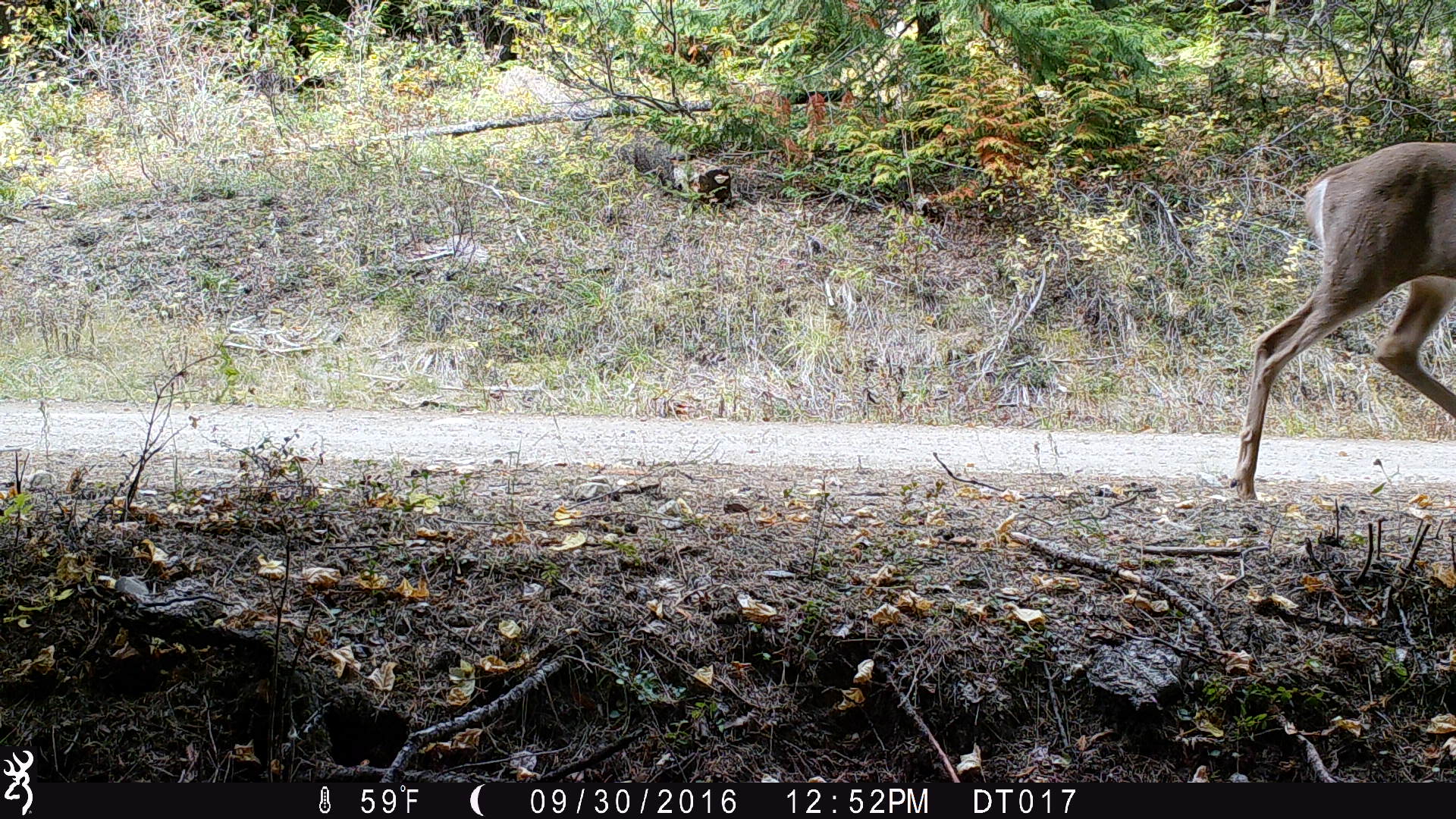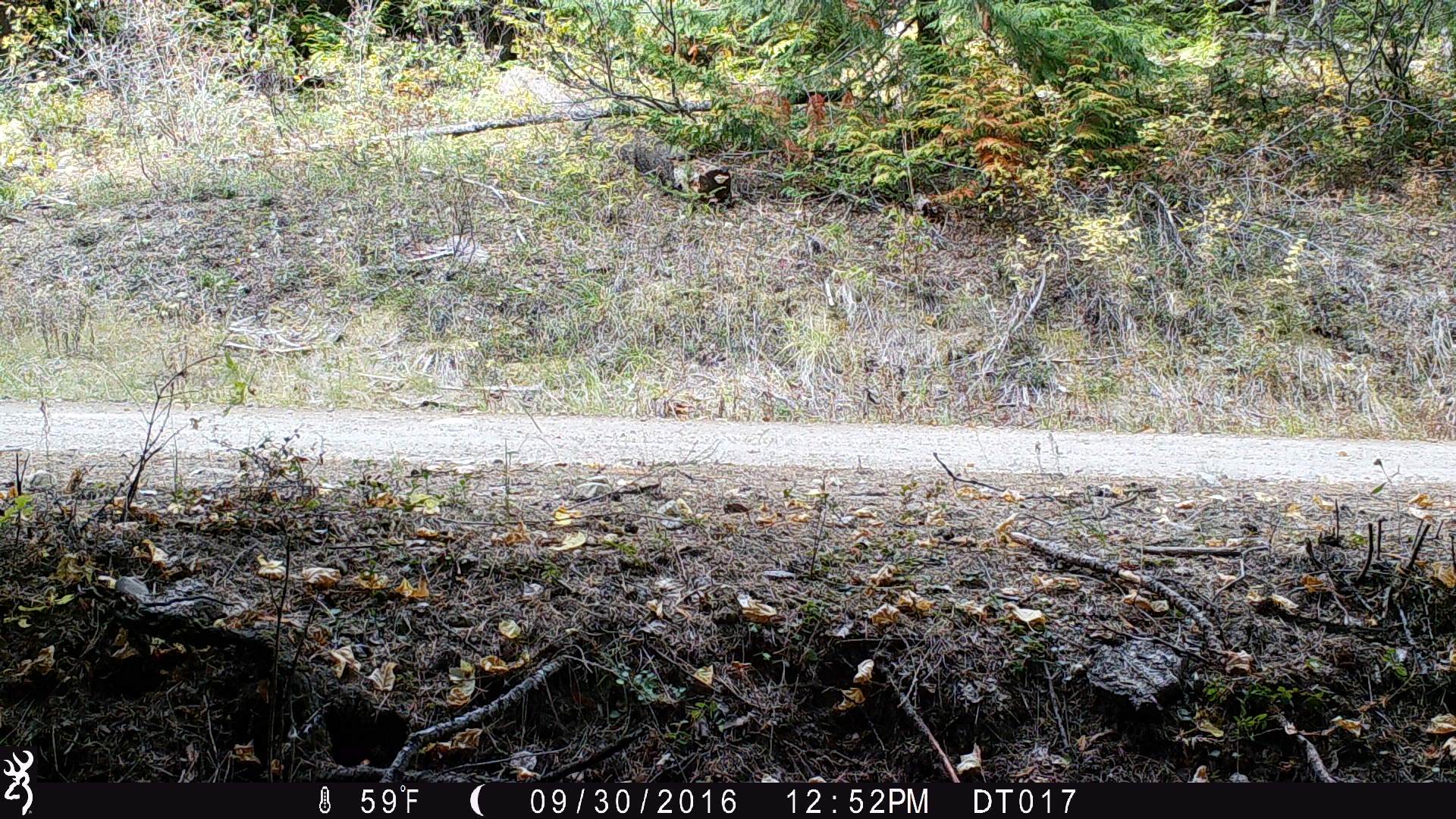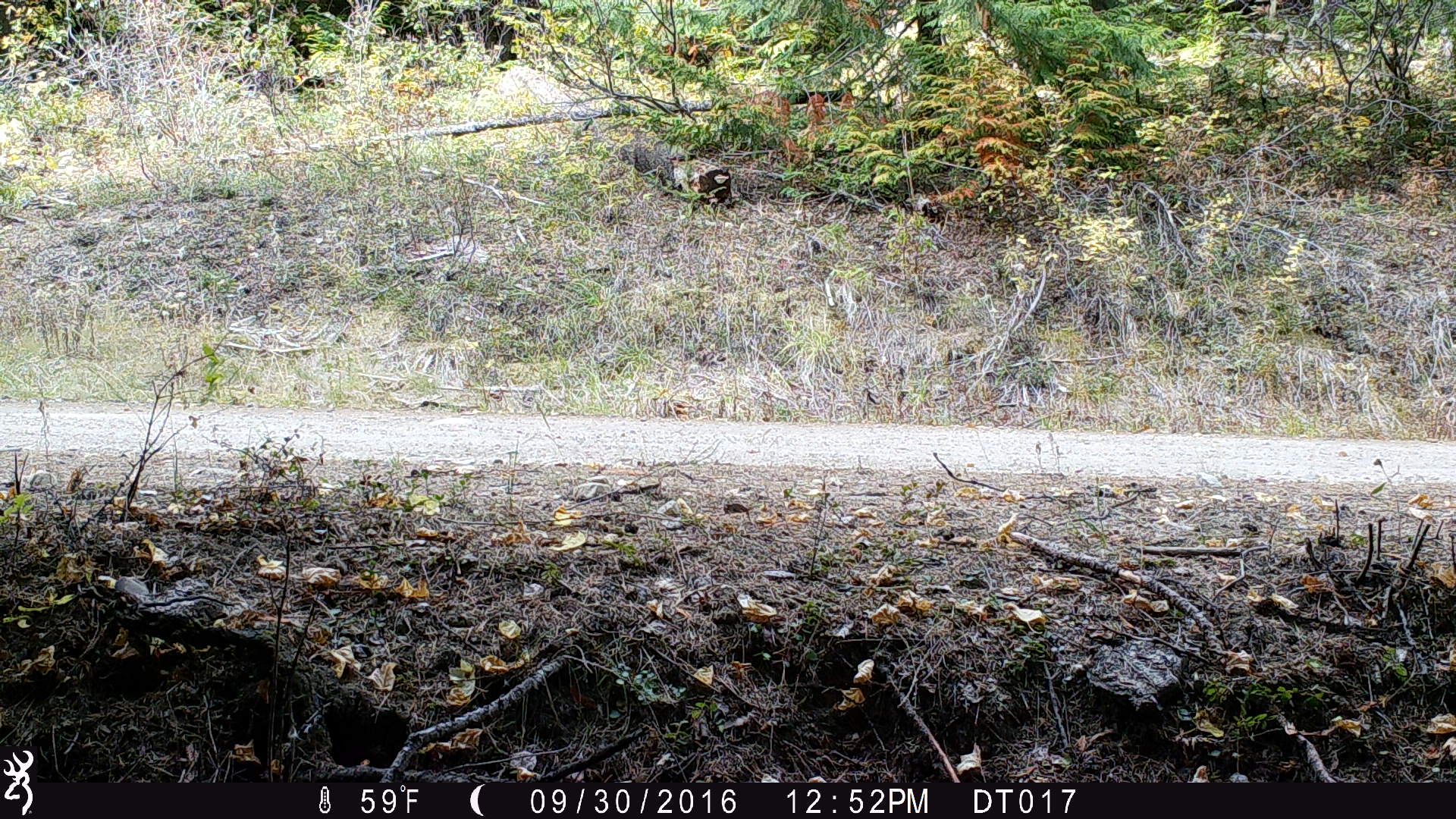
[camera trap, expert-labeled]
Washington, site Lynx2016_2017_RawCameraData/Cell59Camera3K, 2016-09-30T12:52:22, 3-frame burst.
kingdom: Animalia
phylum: Chordata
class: Mammalia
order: Artiodactyla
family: Cervidae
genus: Odocoileus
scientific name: Odocoileus virginianus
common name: white-tailed deer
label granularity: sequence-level